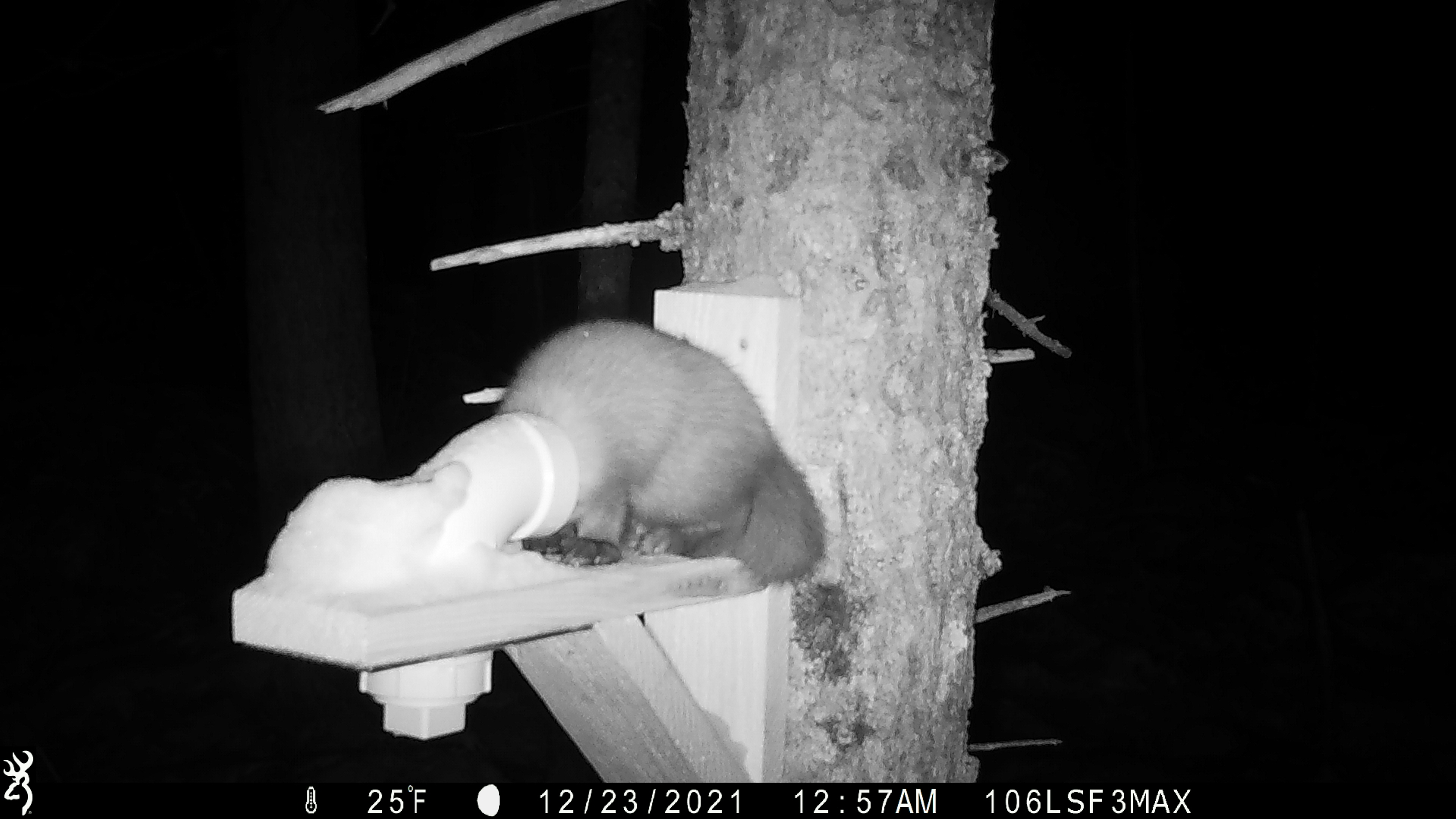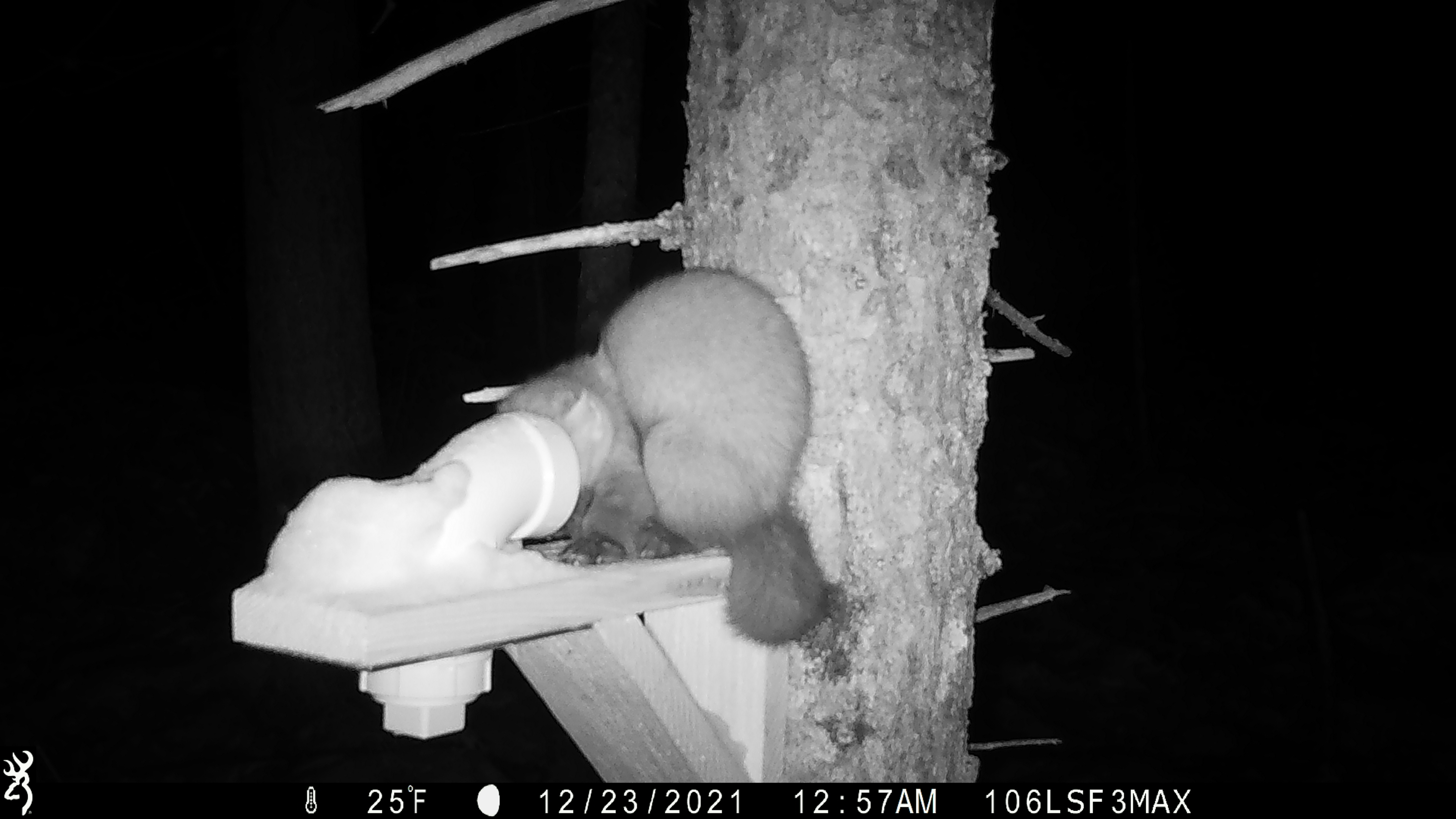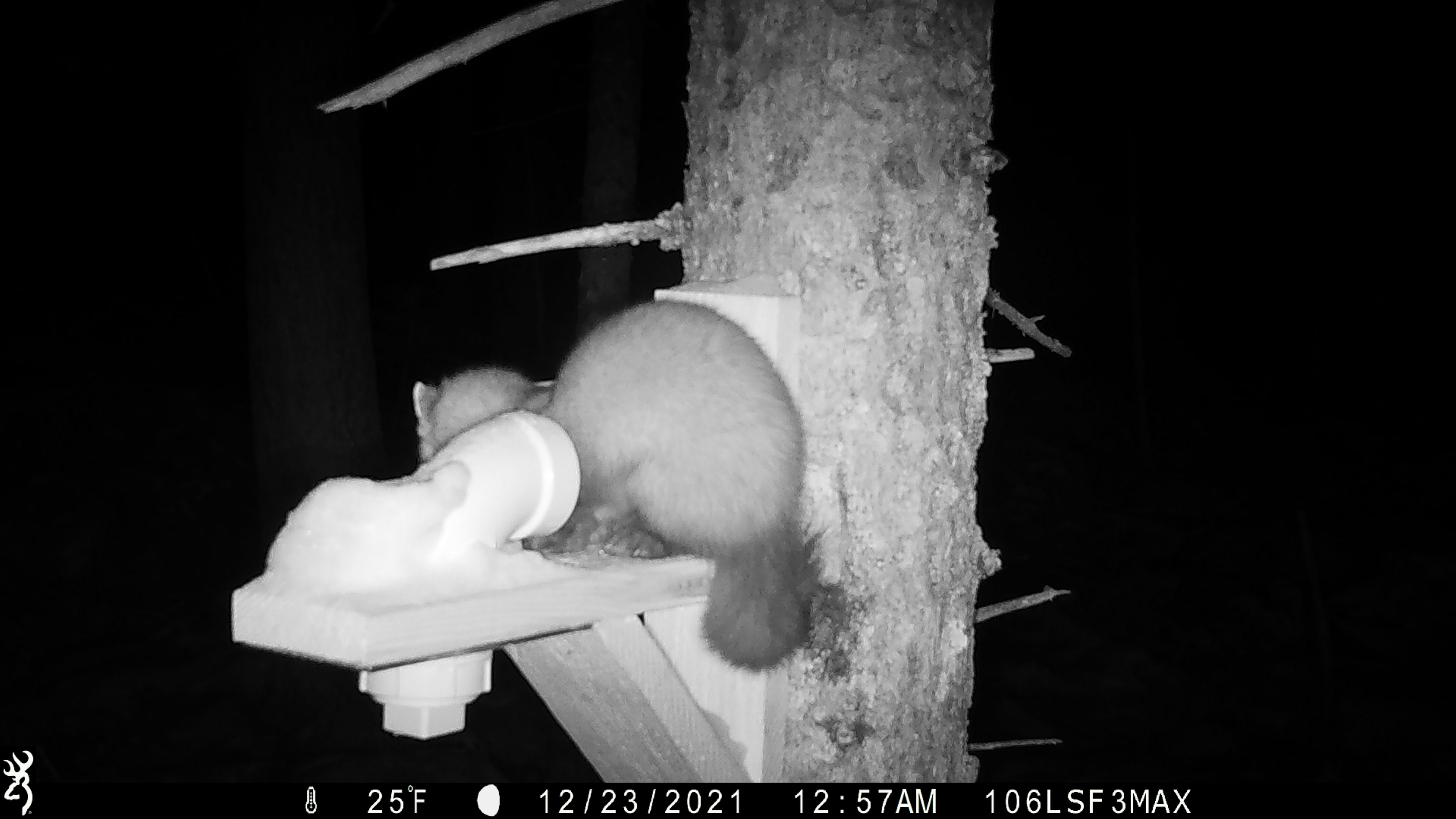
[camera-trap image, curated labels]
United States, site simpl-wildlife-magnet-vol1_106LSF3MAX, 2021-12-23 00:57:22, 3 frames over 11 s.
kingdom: Animalia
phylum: Chordata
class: Mammalia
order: Carnivora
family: Mustelidae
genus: Martes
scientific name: Martes americana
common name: american marten